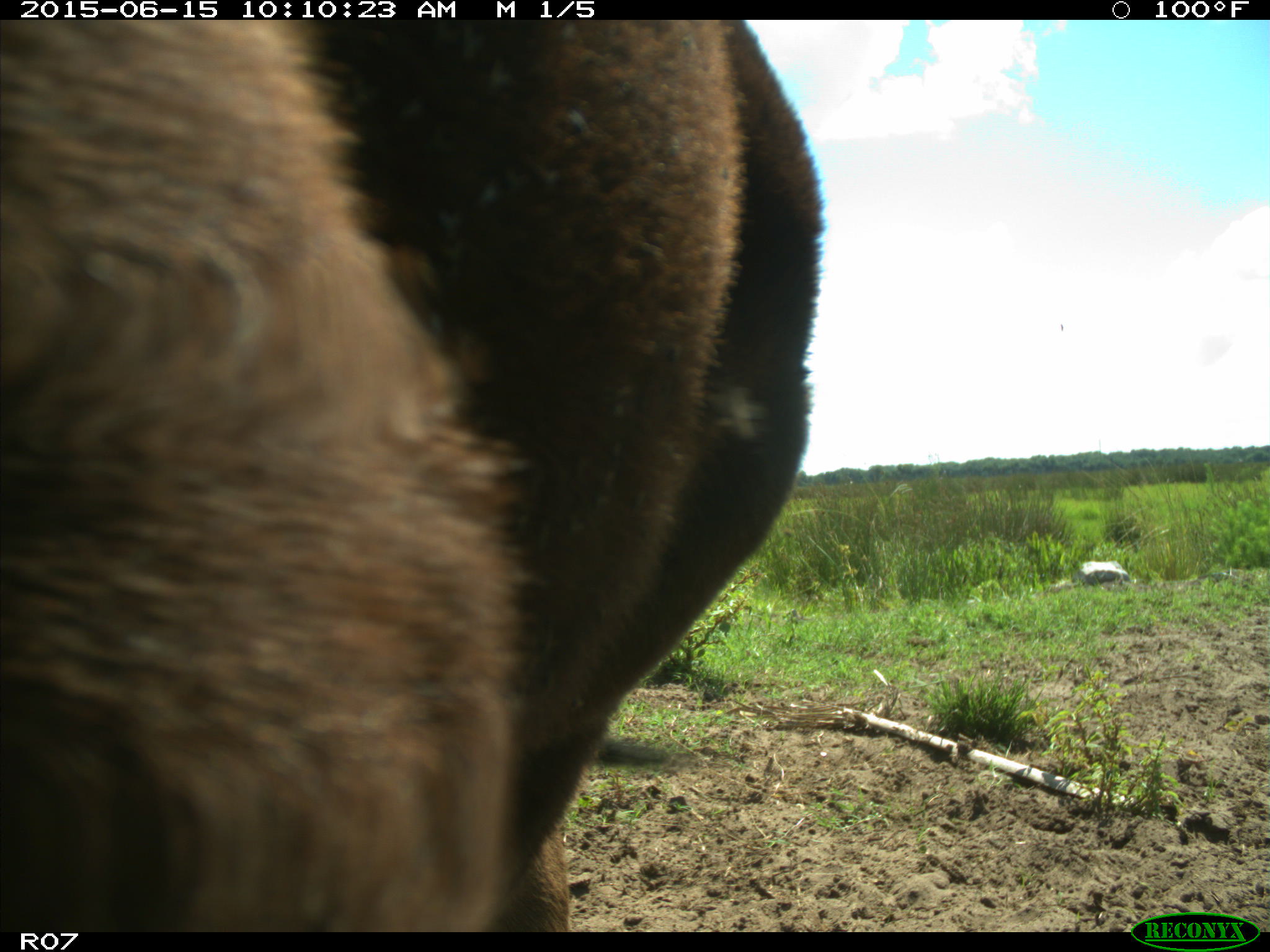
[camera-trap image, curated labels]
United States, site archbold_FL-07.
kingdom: Animalia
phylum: Chordata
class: Mammalia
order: Artiodactyla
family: Bovidae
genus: Bos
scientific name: Bos taurus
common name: domestic cow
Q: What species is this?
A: Bos taurus (domestic cow).